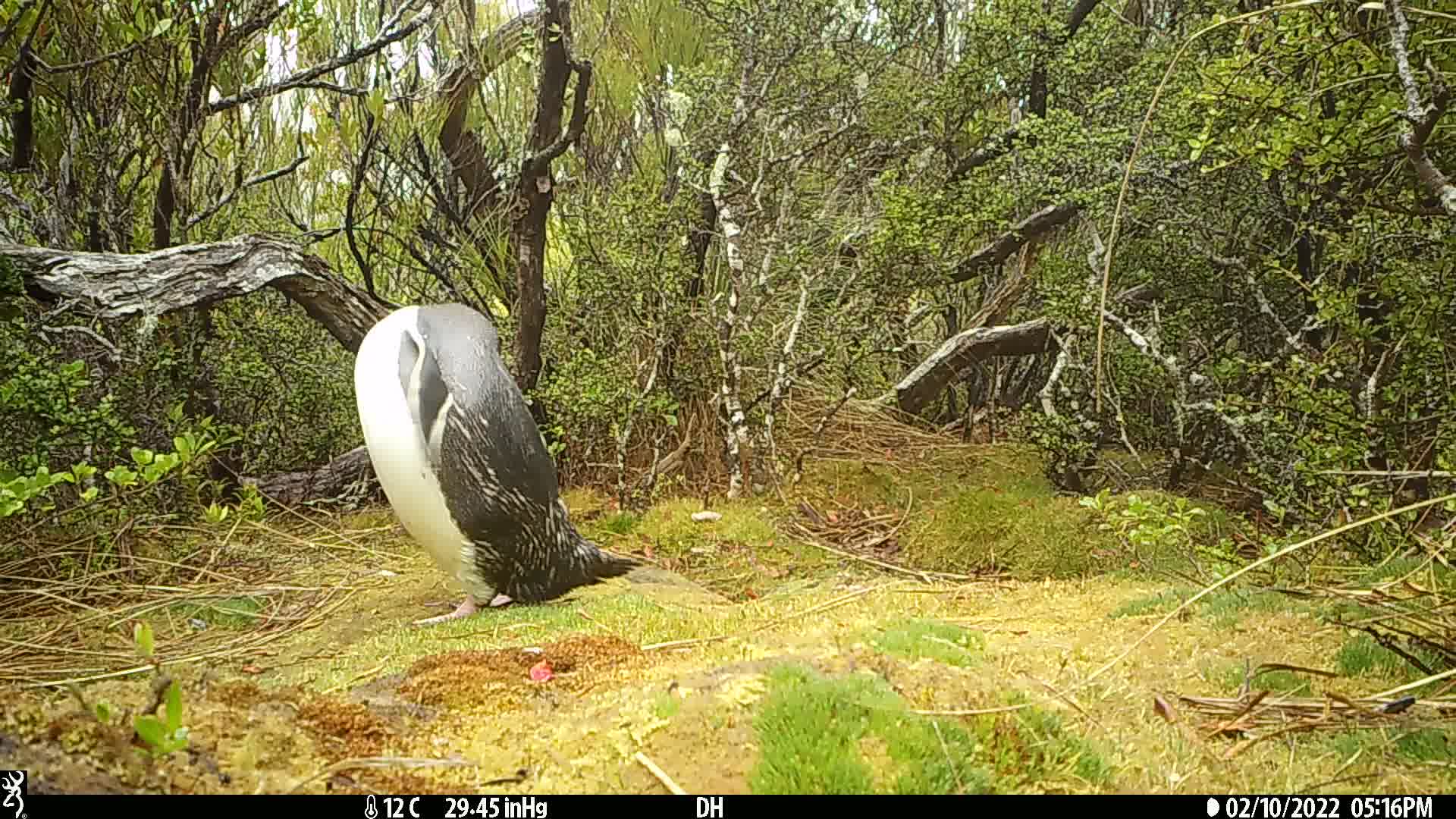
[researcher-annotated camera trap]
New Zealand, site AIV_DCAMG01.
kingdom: Animalia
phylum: Chordata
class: Aves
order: Sphenisciformes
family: Spheniscidae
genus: Megadyptes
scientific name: Megadyptes antipodes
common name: yellow-eyed penguin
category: yellow eyed penguin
Yellow eyed penguin (yellow-eyed penguin) (Megadyptes antipodes).